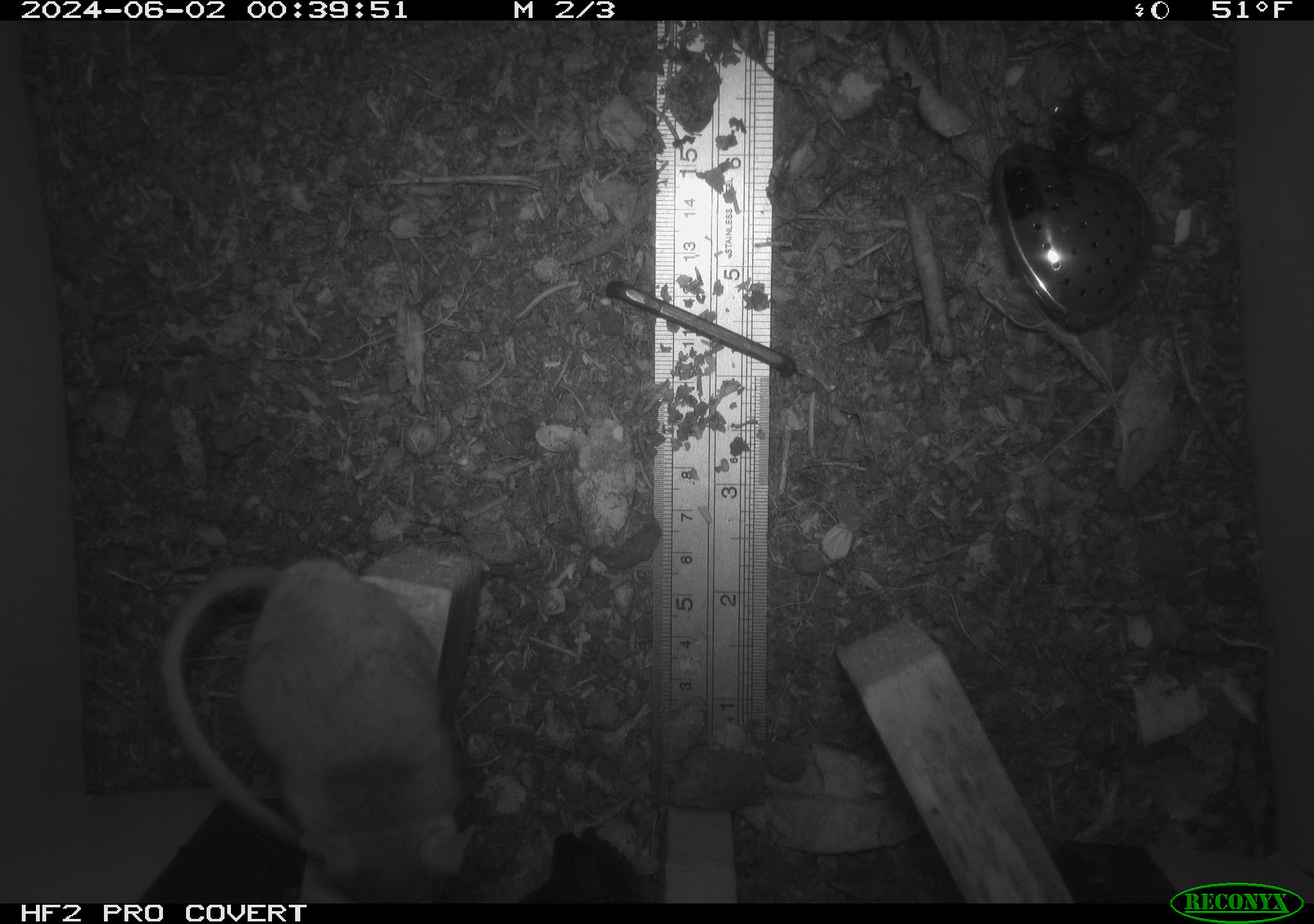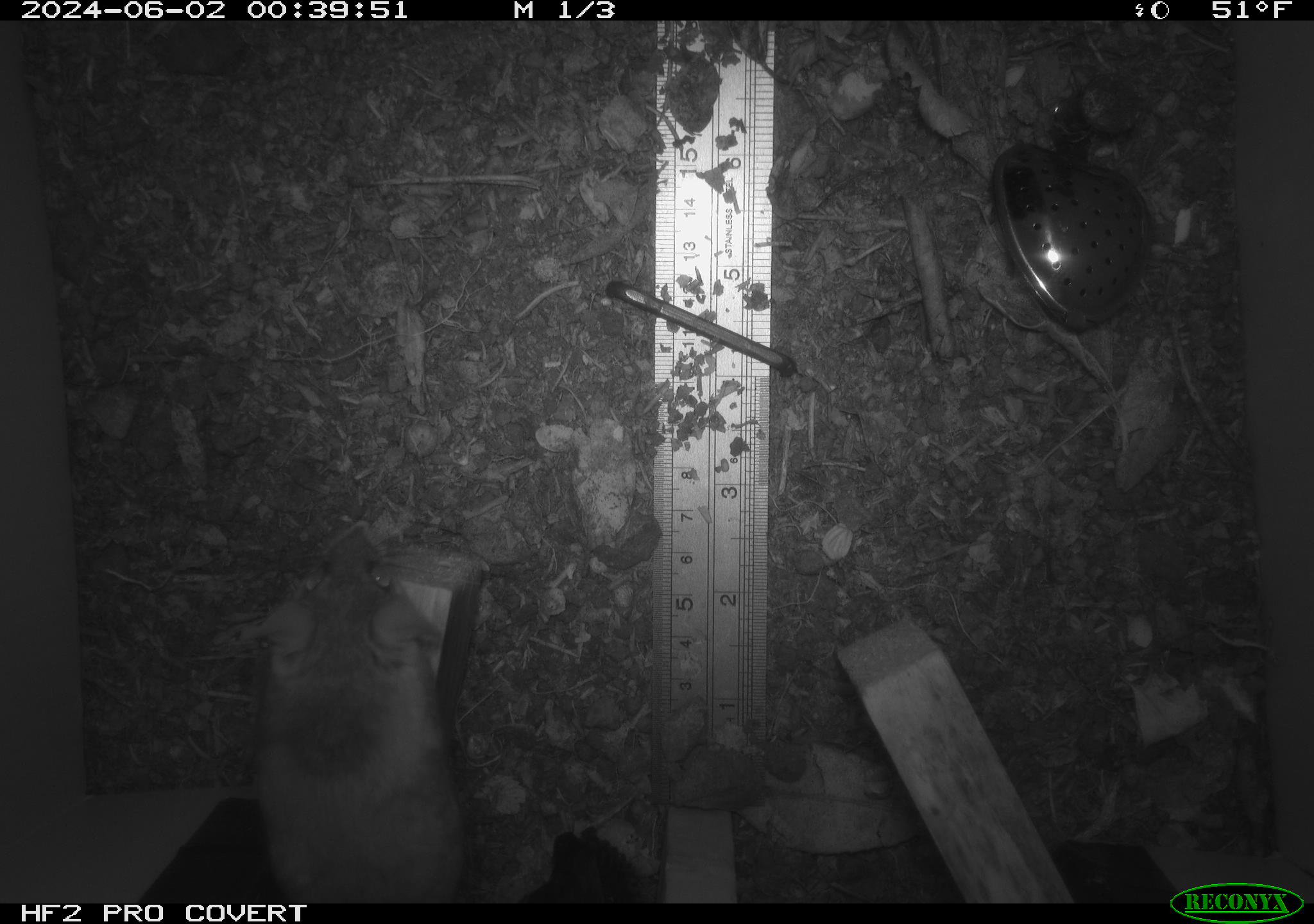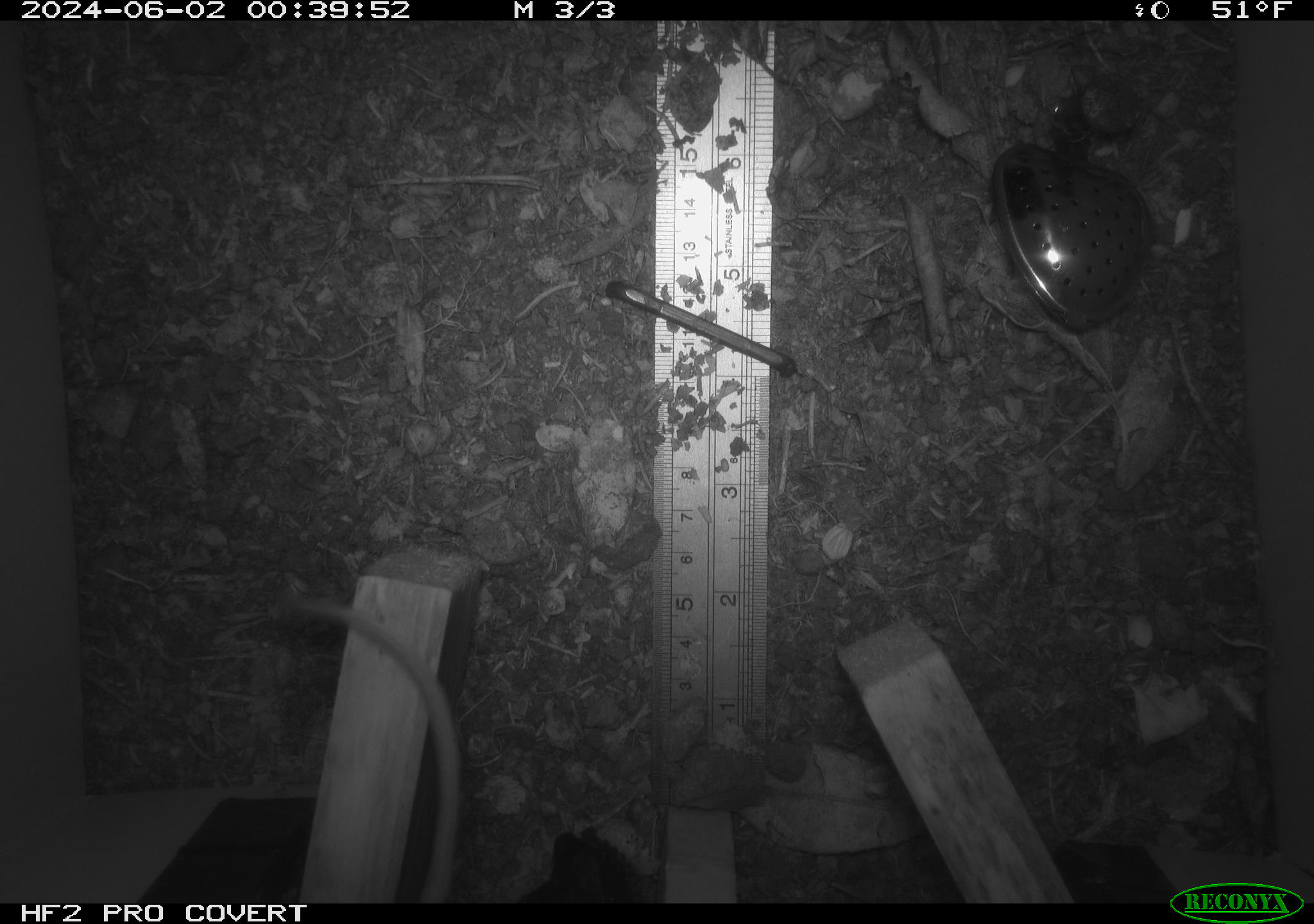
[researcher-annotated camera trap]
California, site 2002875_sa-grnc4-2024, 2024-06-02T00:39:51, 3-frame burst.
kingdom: Animalia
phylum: Chordata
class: Mammalia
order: Rodentia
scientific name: Rodentia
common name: rodent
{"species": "rodent (Rodentia)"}